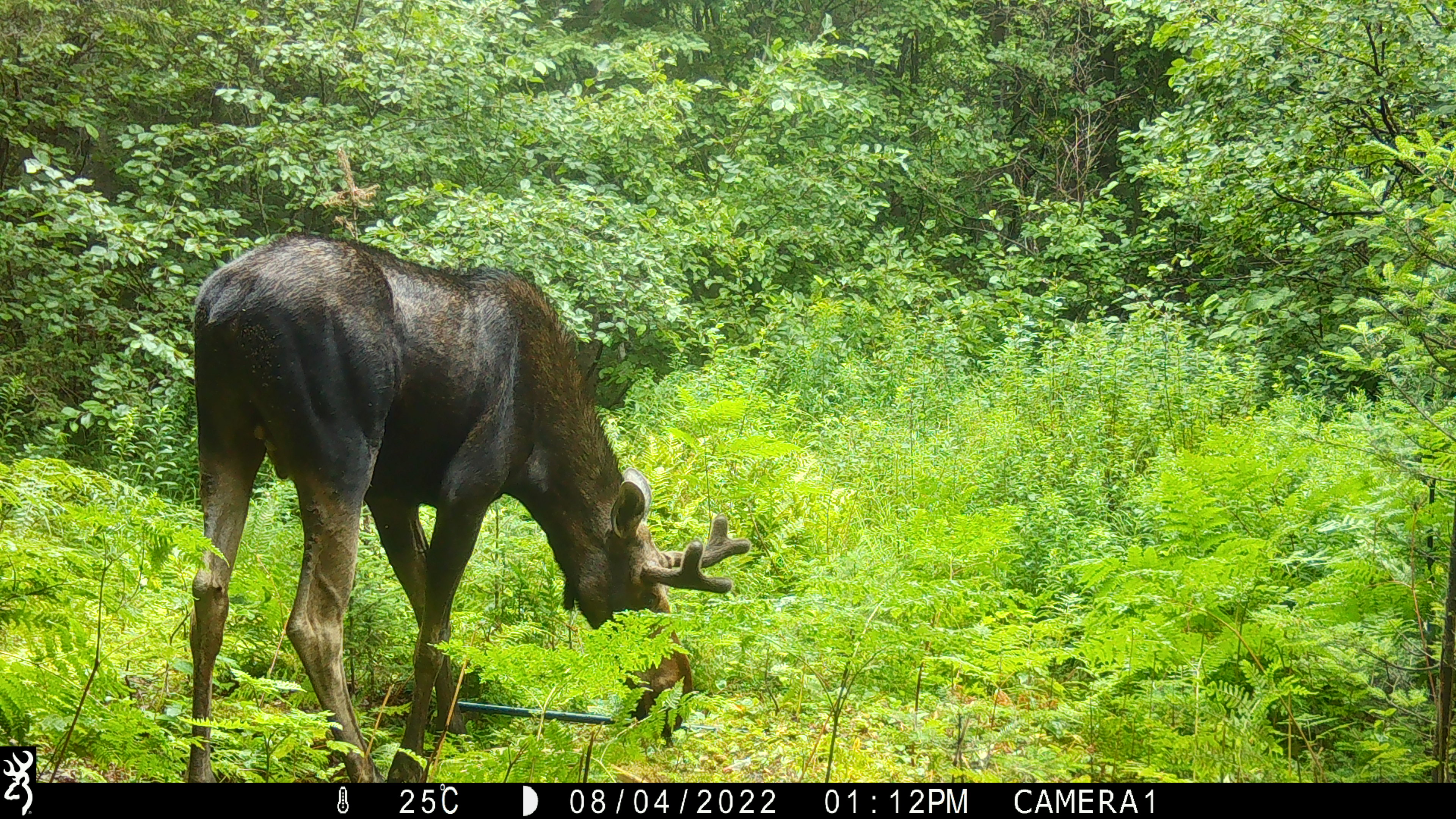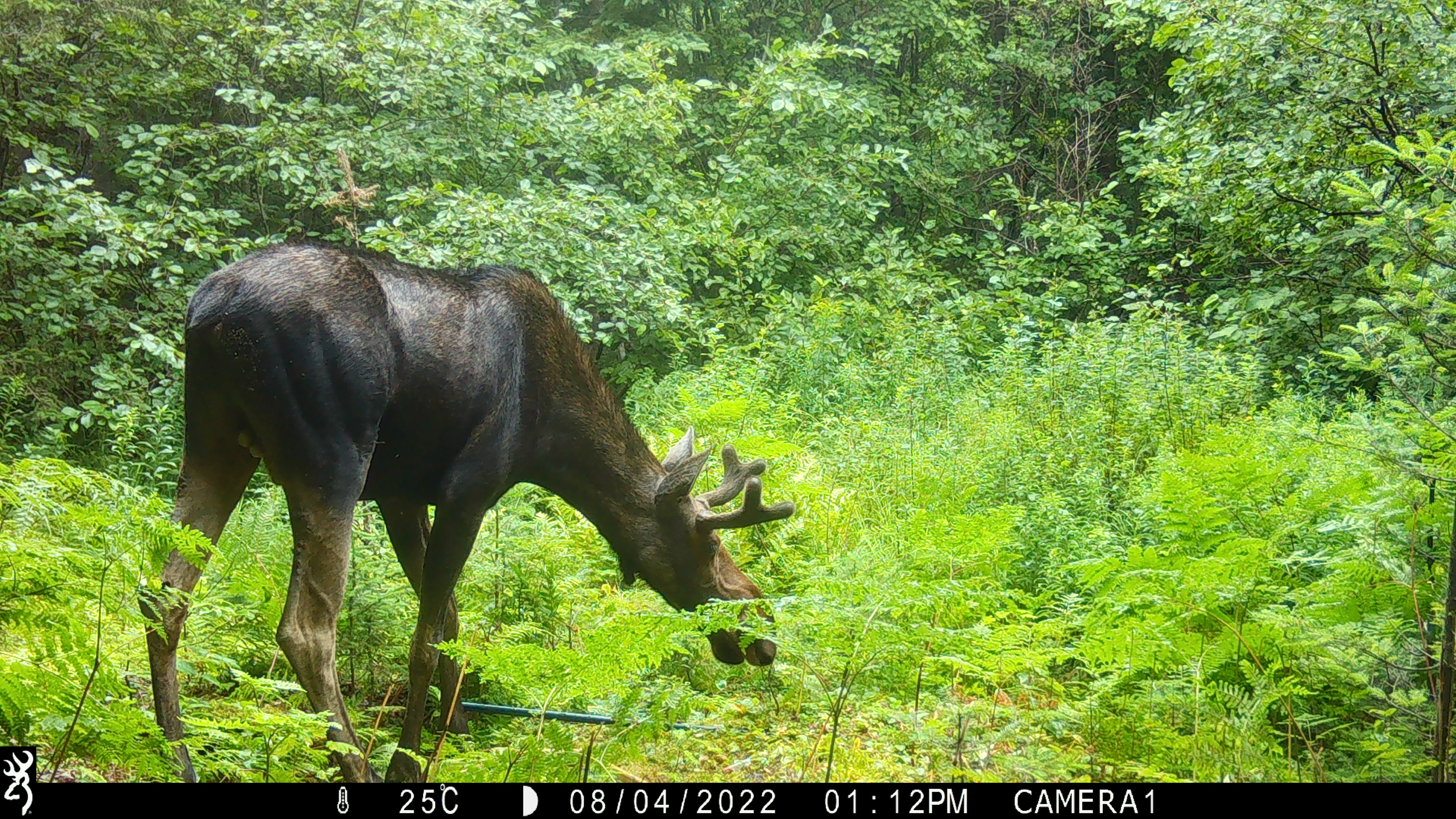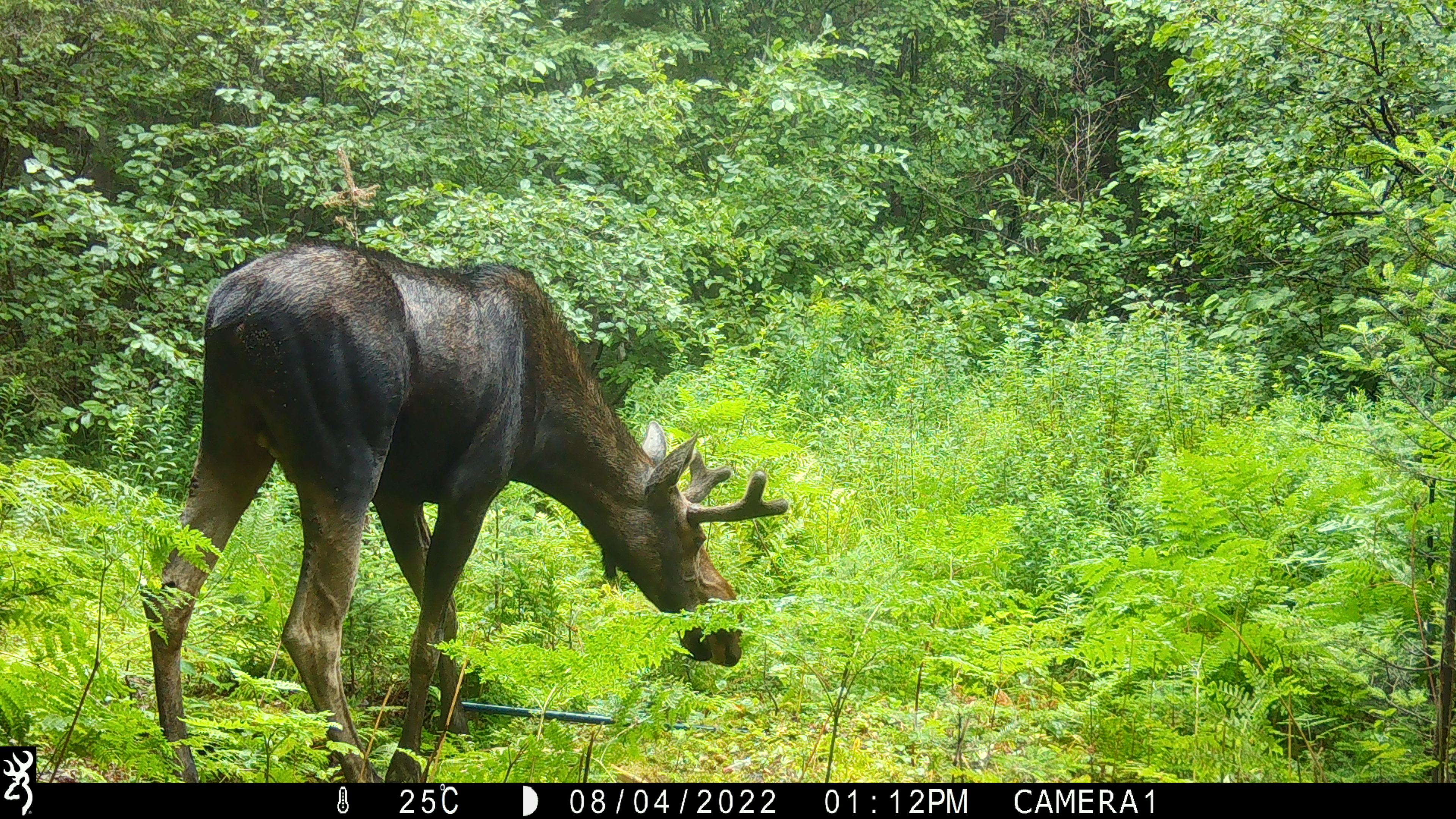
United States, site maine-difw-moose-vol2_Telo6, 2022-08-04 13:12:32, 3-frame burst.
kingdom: Animalia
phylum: Chordata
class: Mammalia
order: Artiodactyla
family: Cervidae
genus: Alces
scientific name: Alces alces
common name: moose